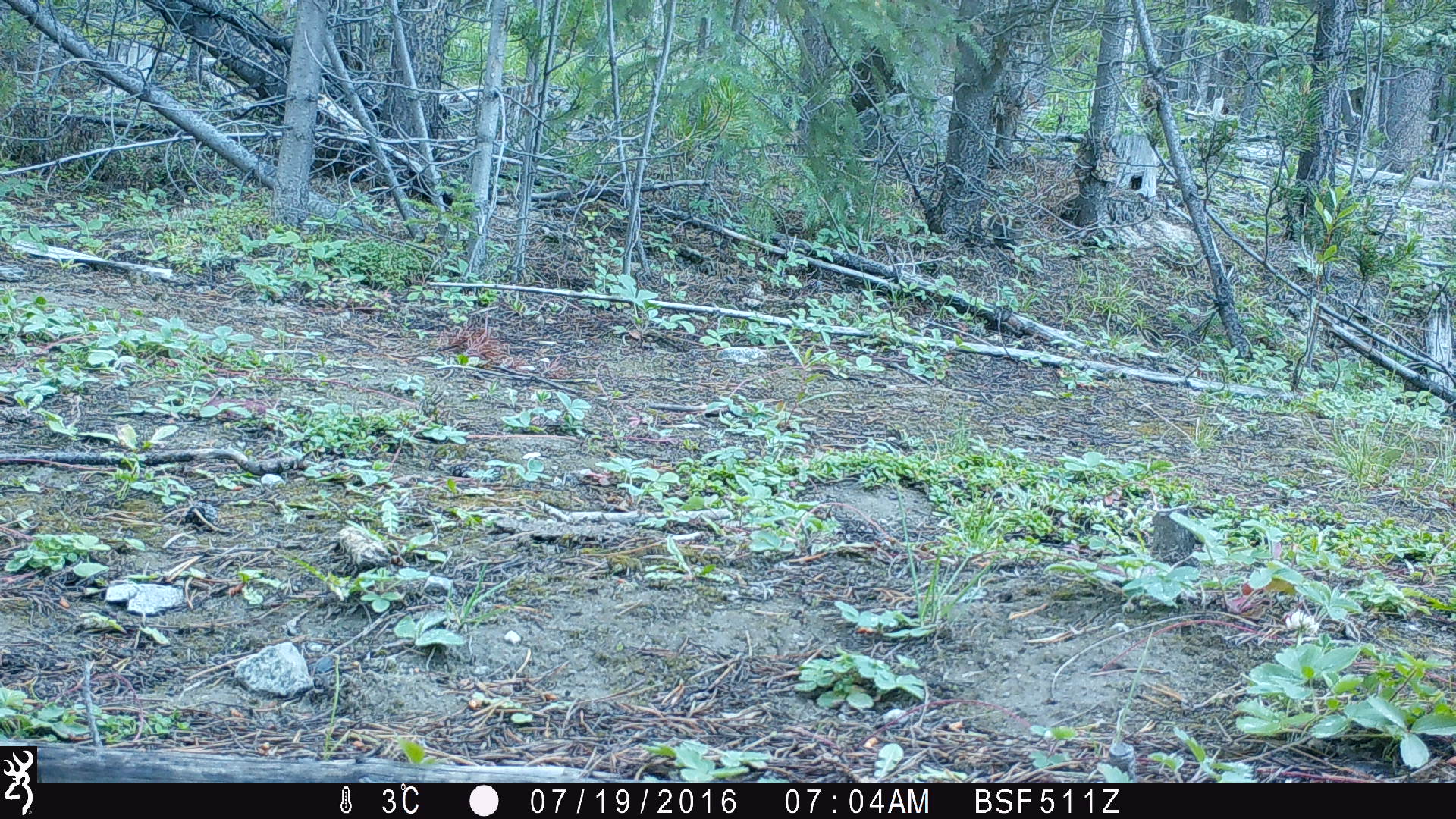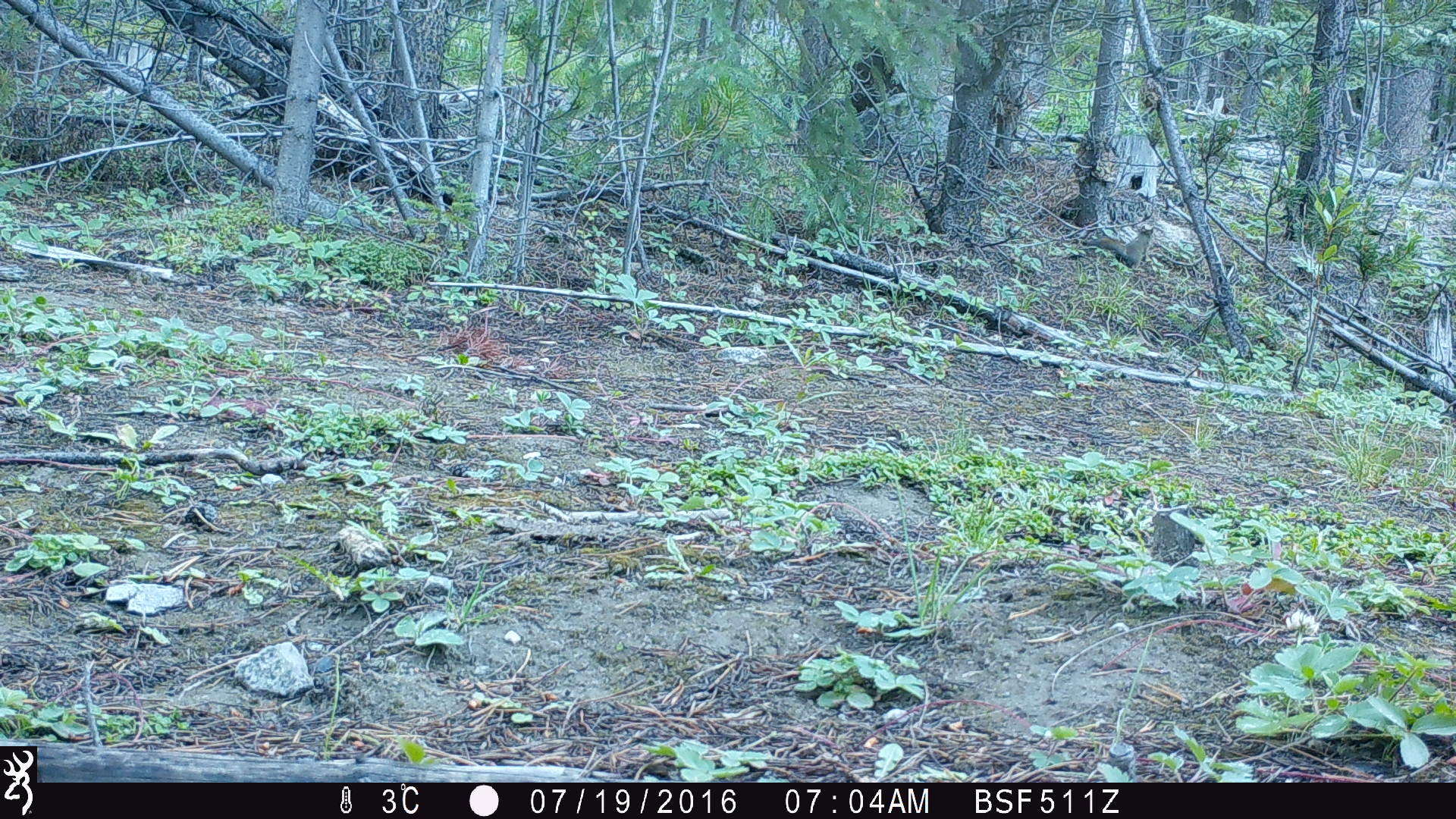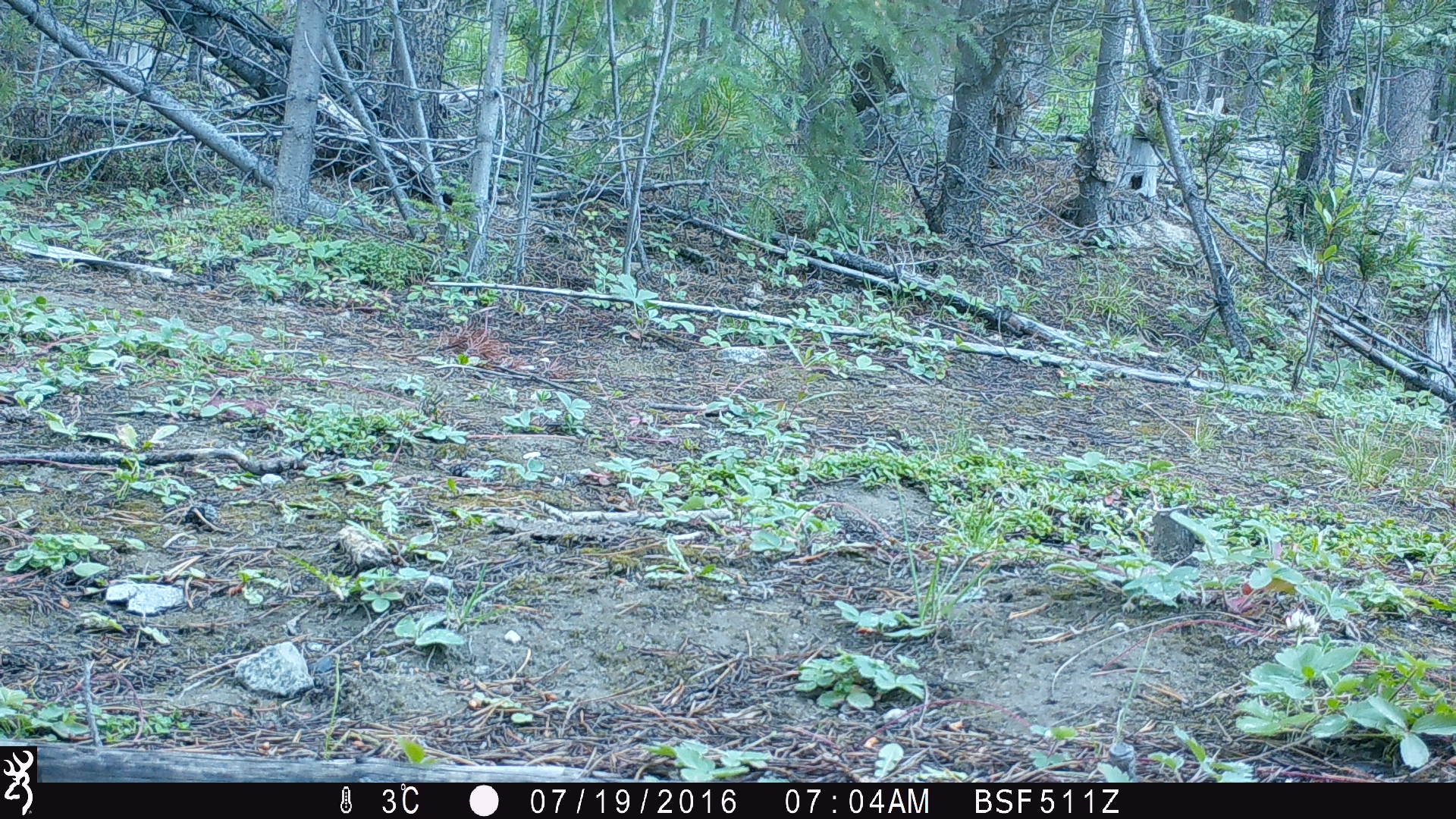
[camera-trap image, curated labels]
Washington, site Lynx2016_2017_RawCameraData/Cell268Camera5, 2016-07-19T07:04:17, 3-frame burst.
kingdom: Animalia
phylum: Chordata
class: Mammalia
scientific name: Mammalia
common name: small mammal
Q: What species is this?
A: Small mammal (Mammalia).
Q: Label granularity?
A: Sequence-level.